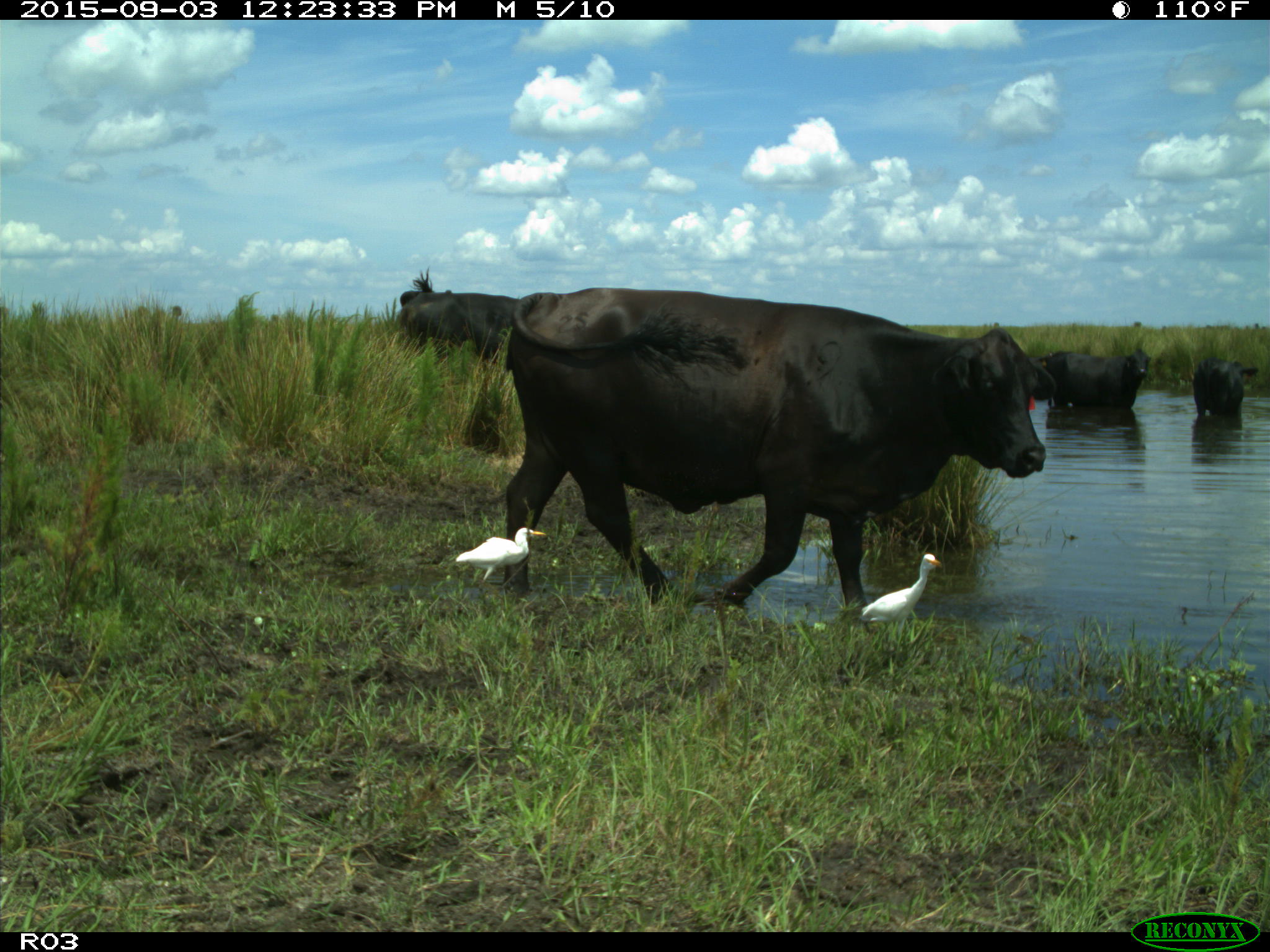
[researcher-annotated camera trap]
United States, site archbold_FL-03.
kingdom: Animalia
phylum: Chordata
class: Mammalia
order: Artiodactyla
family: Bovidae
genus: Bos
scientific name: Bos taurus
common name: domestic cow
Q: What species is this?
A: Bos taurus (domestic cow).